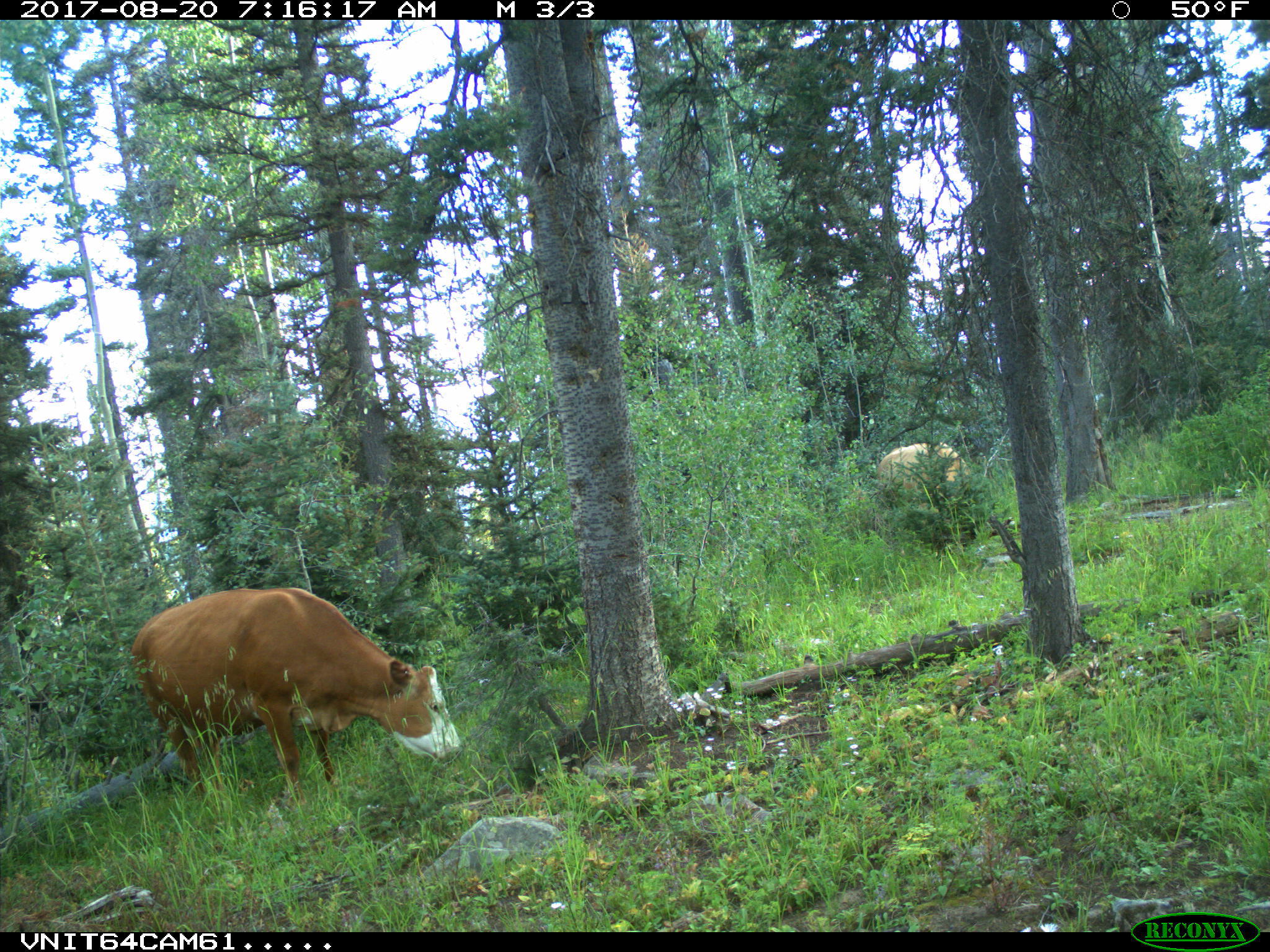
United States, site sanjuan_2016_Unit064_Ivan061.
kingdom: Animalia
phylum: Chordata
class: Mammalia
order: Artiodactyla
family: Bovidae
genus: Bos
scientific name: Bos taurus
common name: domestic cow